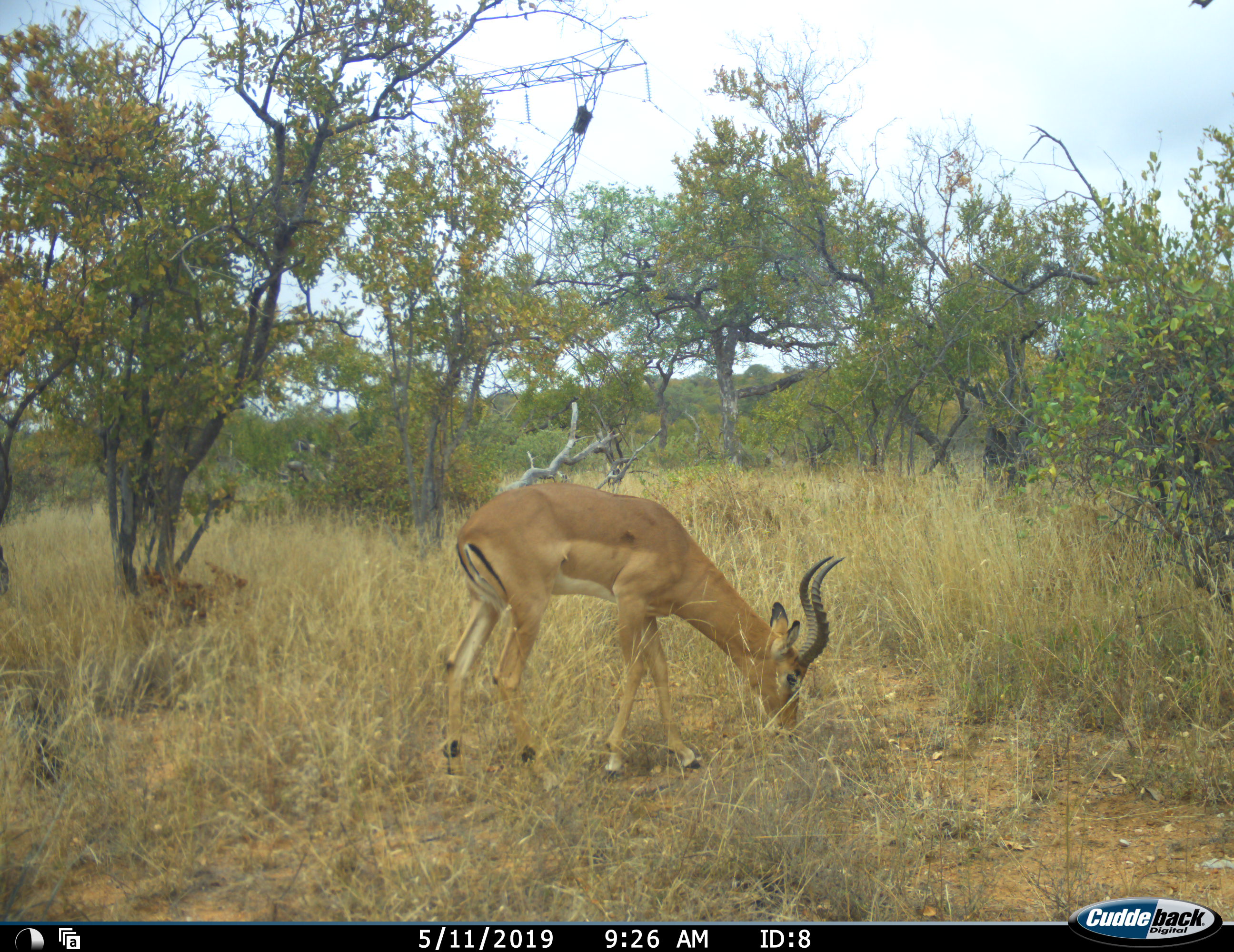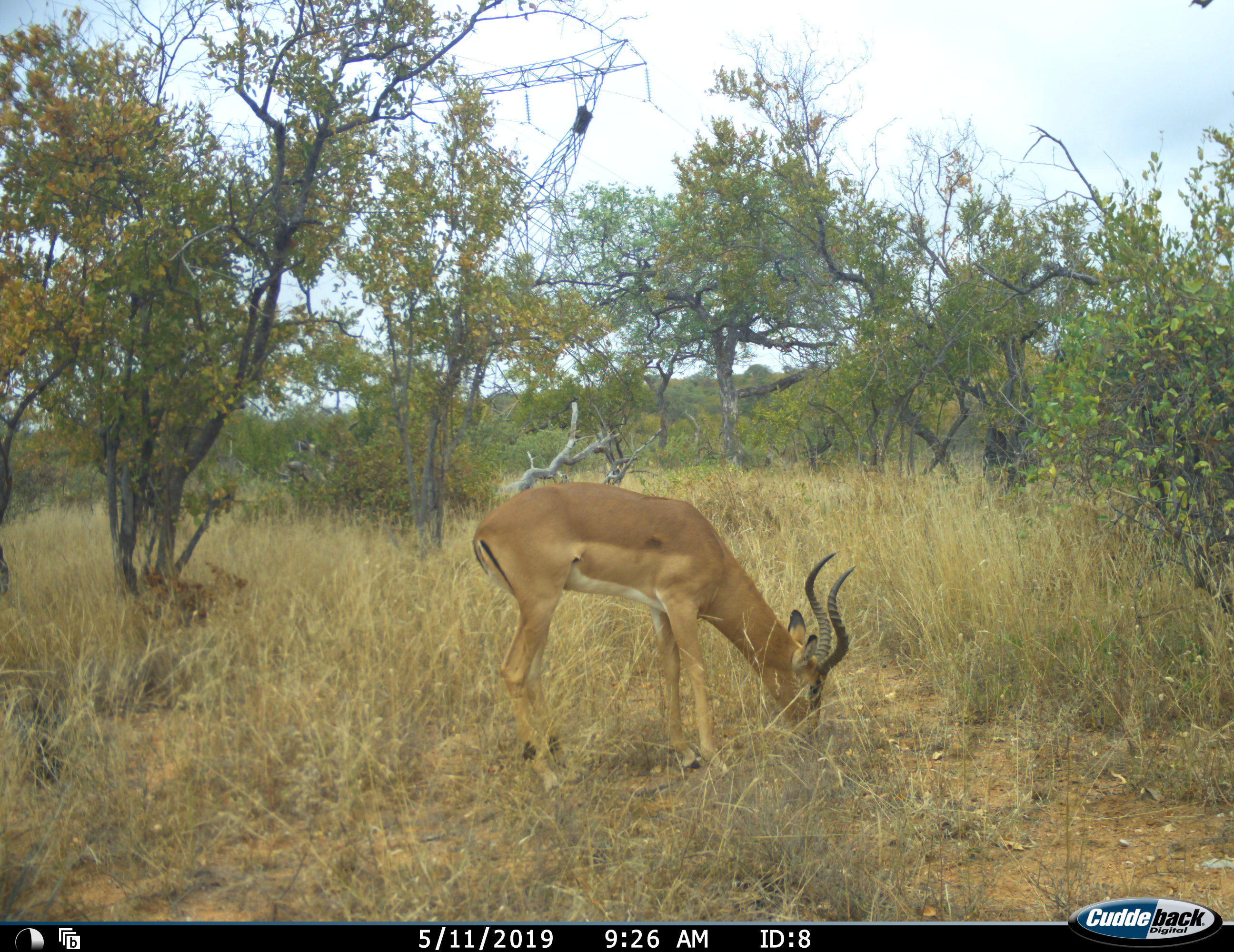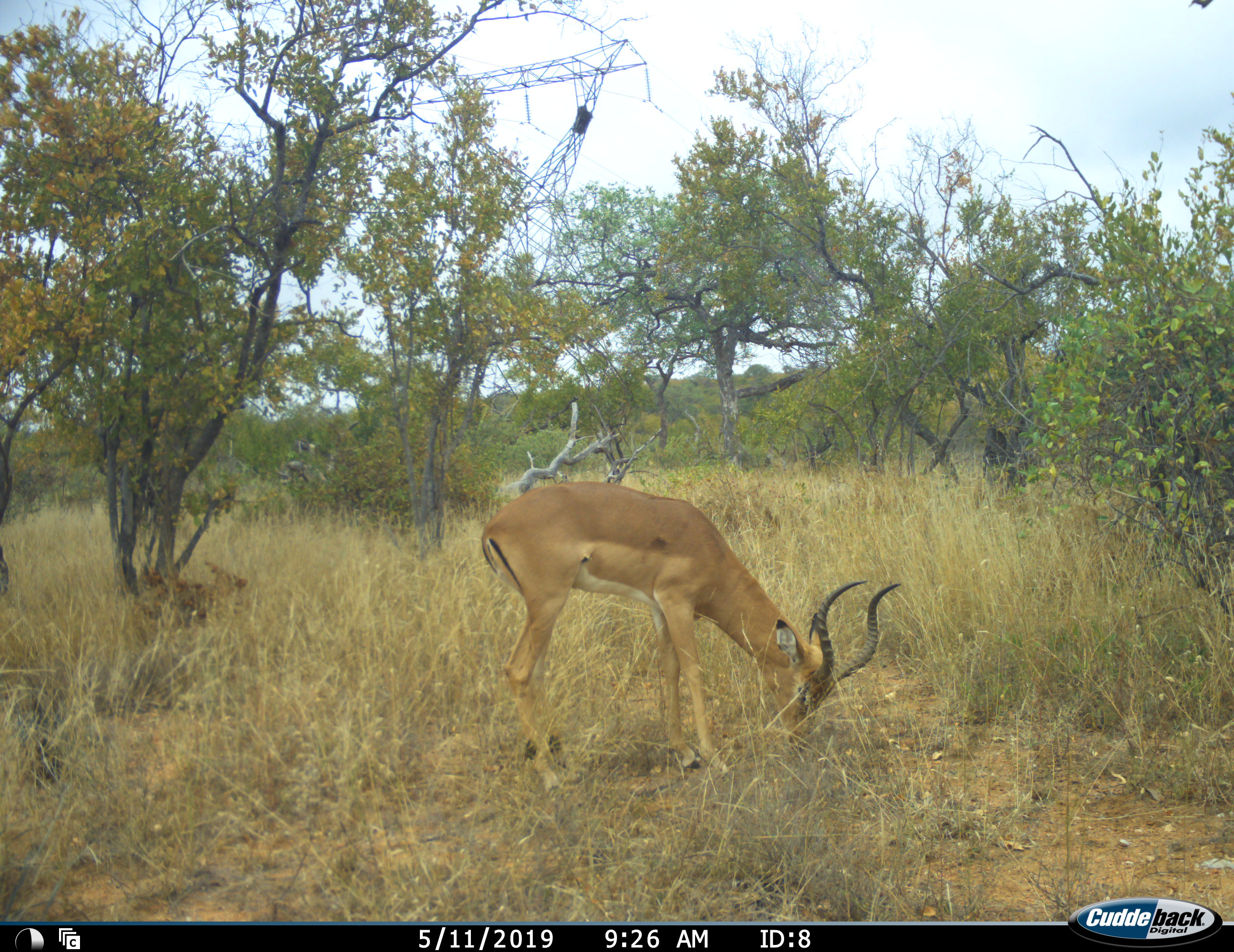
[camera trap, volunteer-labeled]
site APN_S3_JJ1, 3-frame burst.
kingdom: Animalia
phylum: Chordata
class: Mammalia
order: Artiodactyla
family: Bovidae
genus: Aepyceros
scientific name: Aepyceros melampus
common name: impala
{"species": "impala (Aepyceros melampus)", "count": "1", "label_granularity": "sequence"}